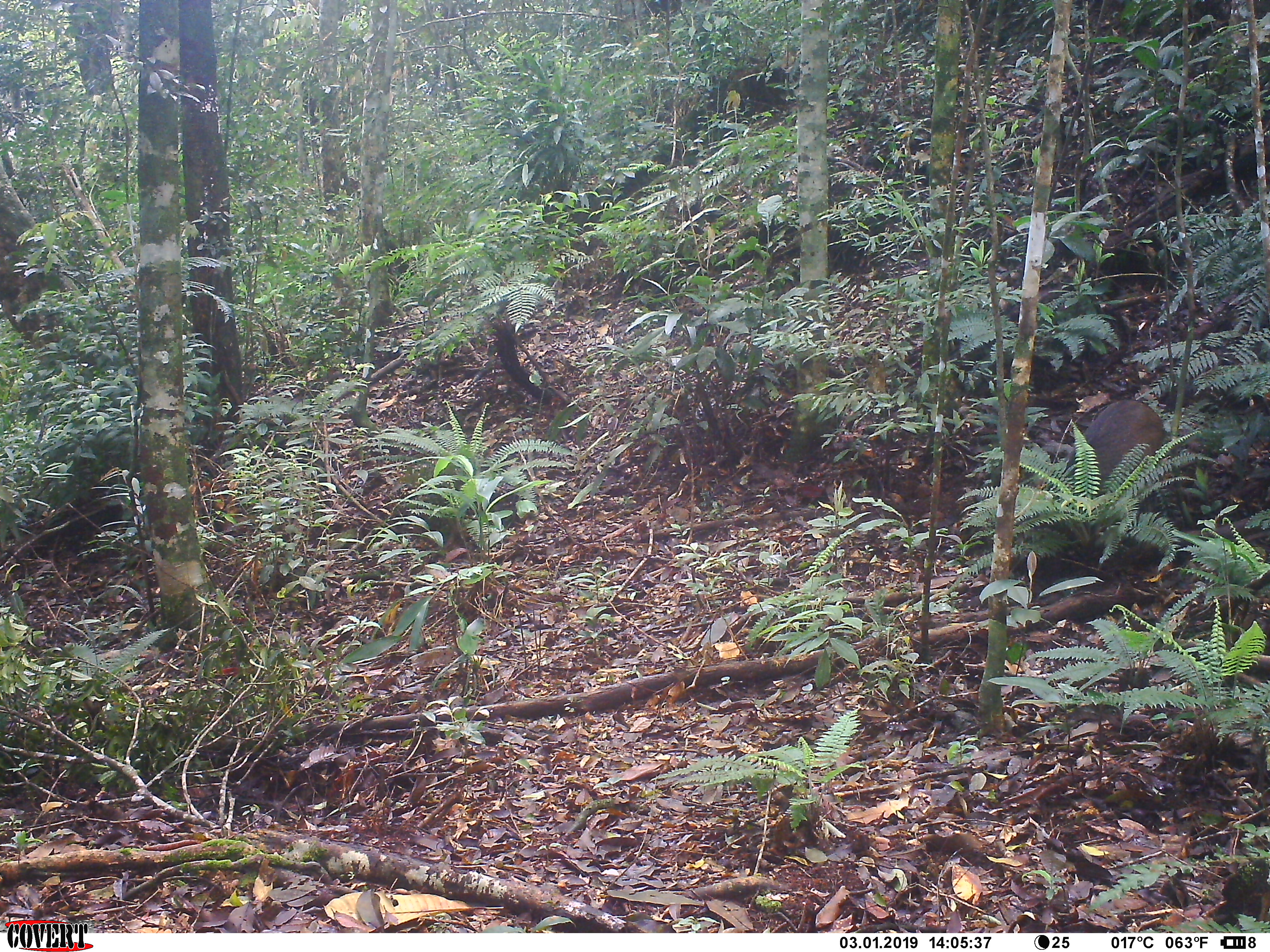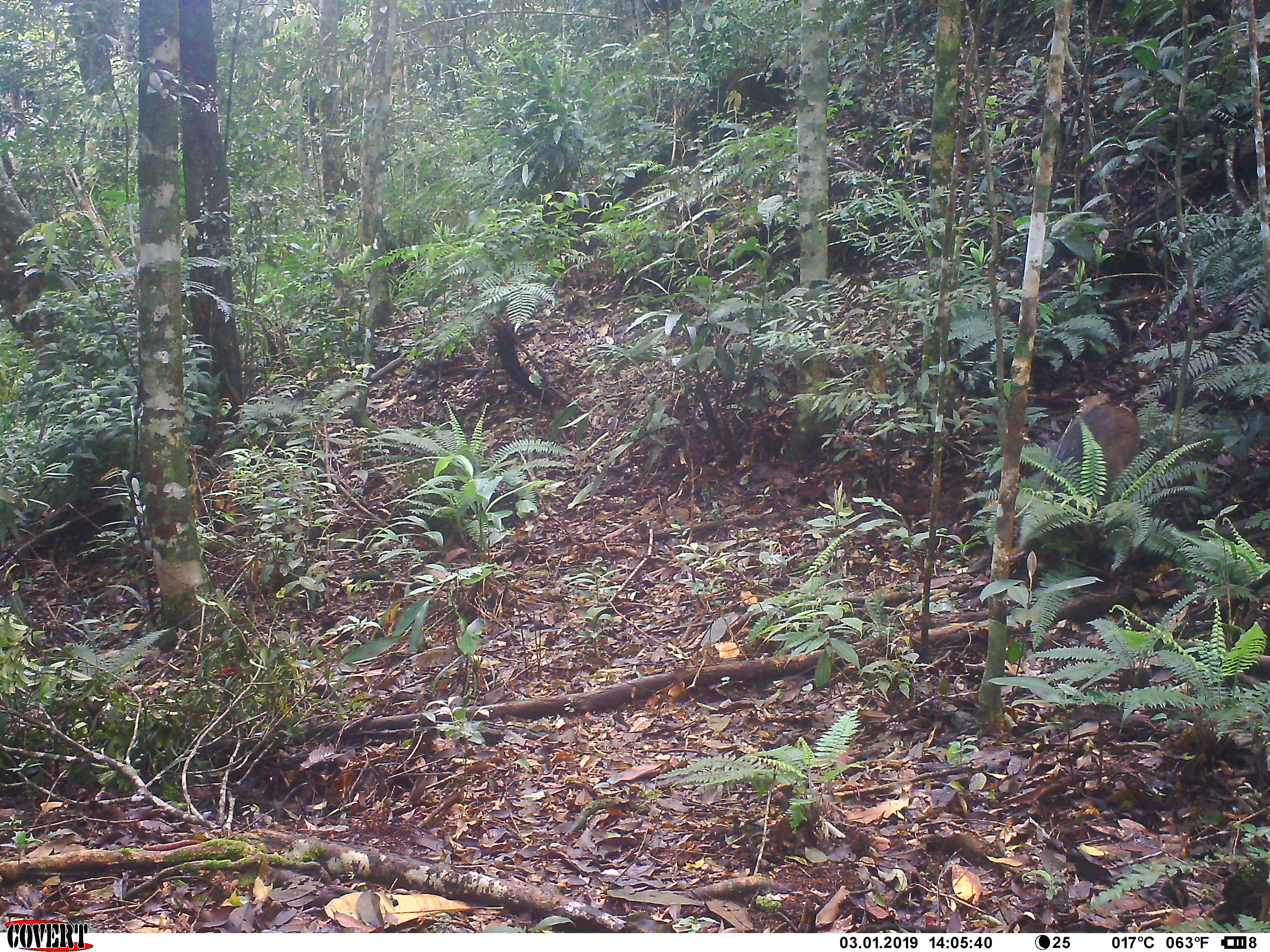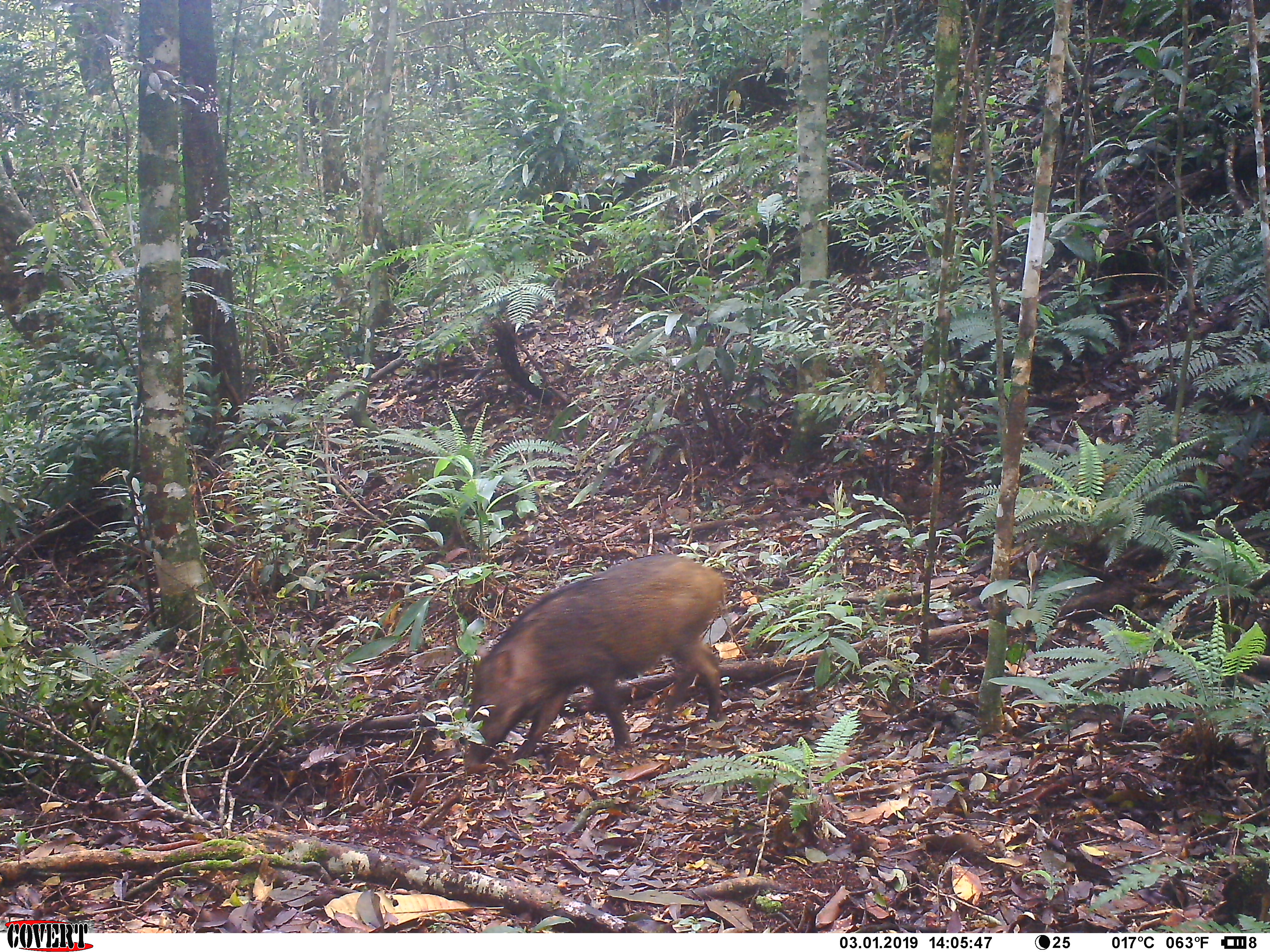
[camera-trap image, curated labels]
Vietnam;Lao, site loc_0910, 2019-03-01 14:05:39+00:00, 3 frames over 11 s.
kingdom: Animalia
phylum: Chordata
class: Mammalia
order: Artiodactyla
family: Suidae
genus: Sus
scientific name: Sus scrofa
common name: eurasian wild pig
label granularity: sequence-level